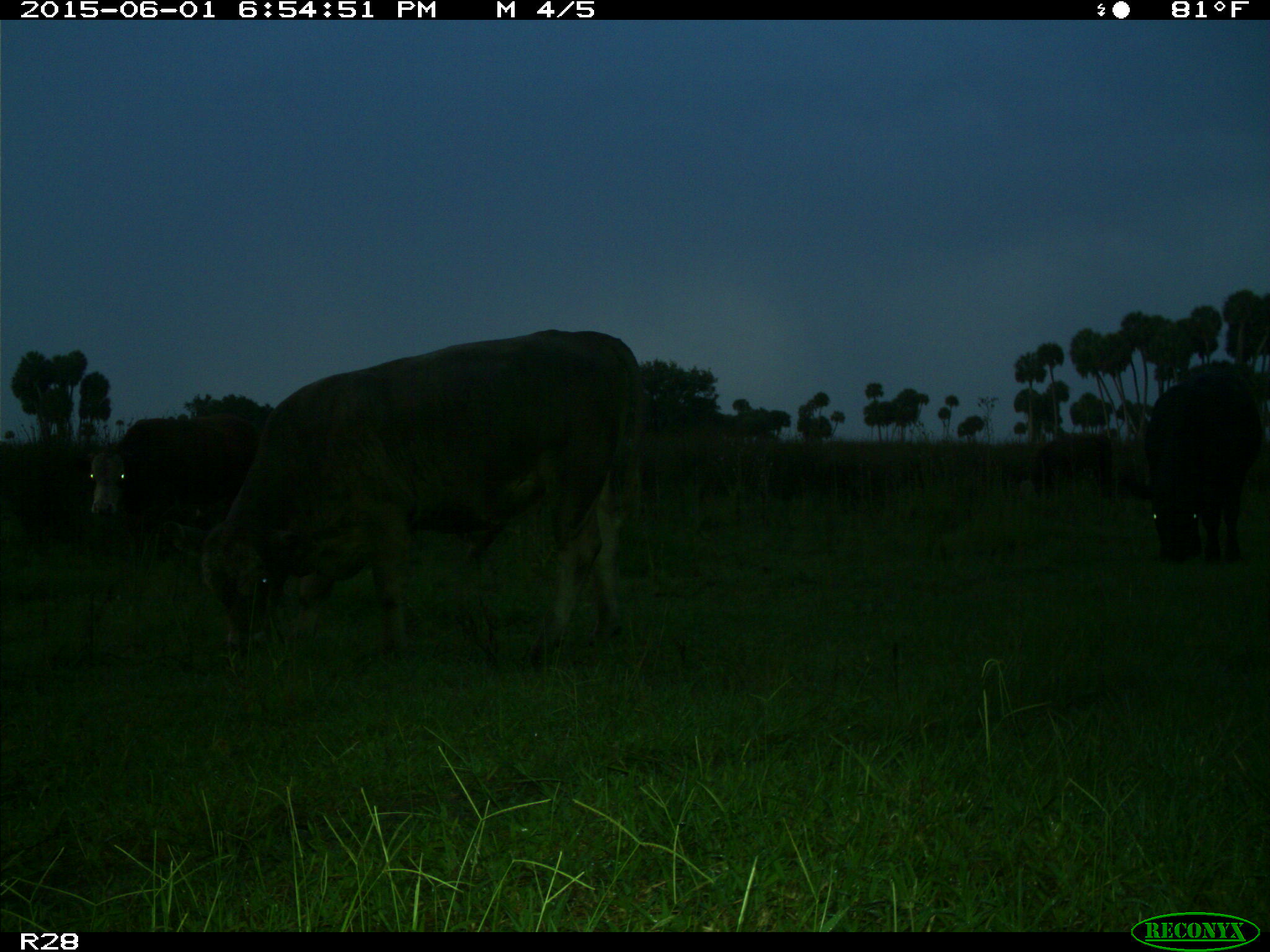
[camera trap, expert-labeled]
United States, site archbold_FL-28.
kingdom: Animalia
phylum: Chordata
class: Mammalia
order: Artiodactyla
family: Bovidae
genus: Bos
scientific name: Bos taurus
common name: domestic cow